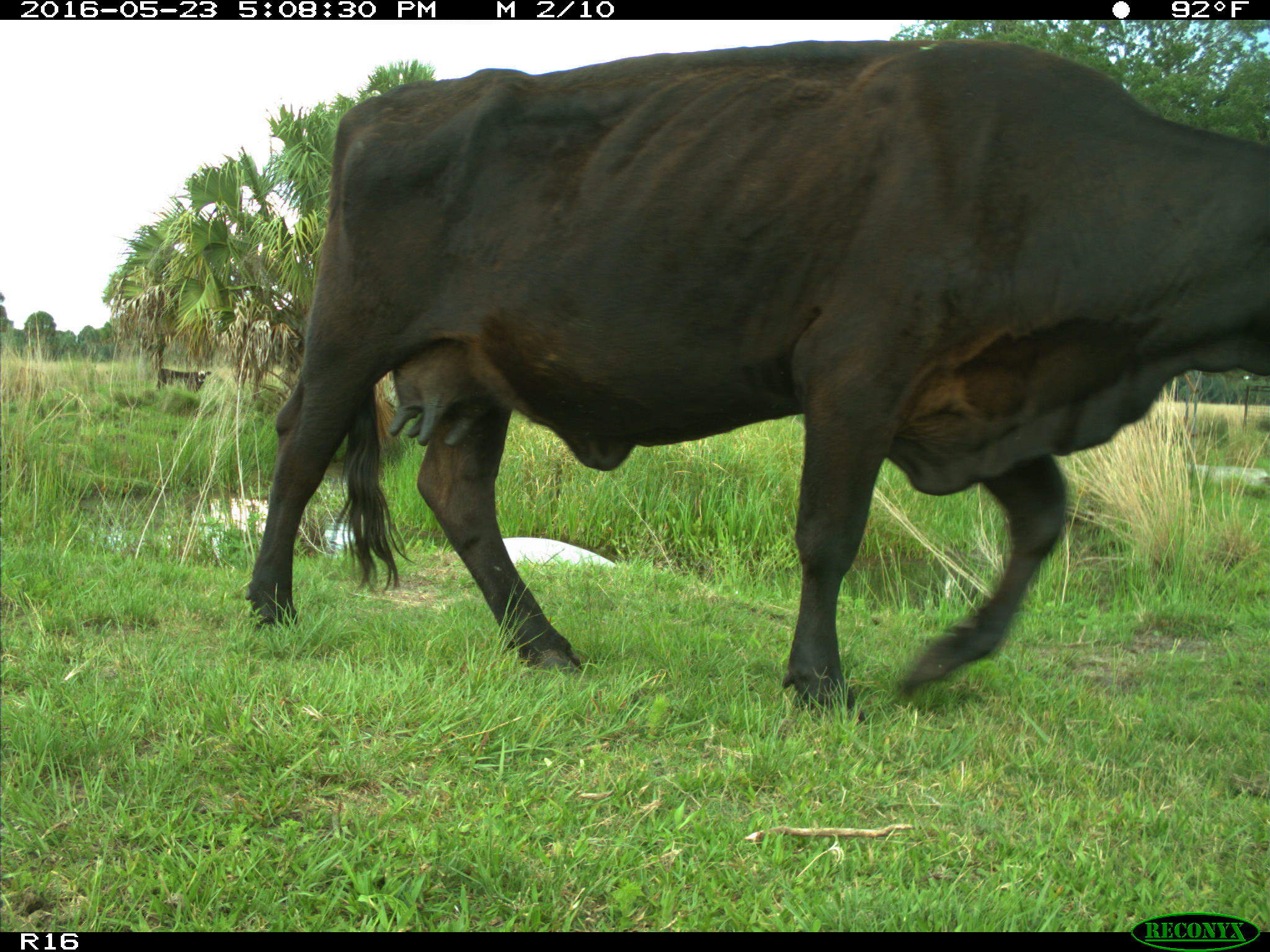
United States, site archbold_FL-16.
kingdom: Animalia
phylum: Chordata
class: Mammalia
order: Artiodactyla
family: Bovidae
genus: Bos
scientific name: Bos taurus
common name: domestic cow